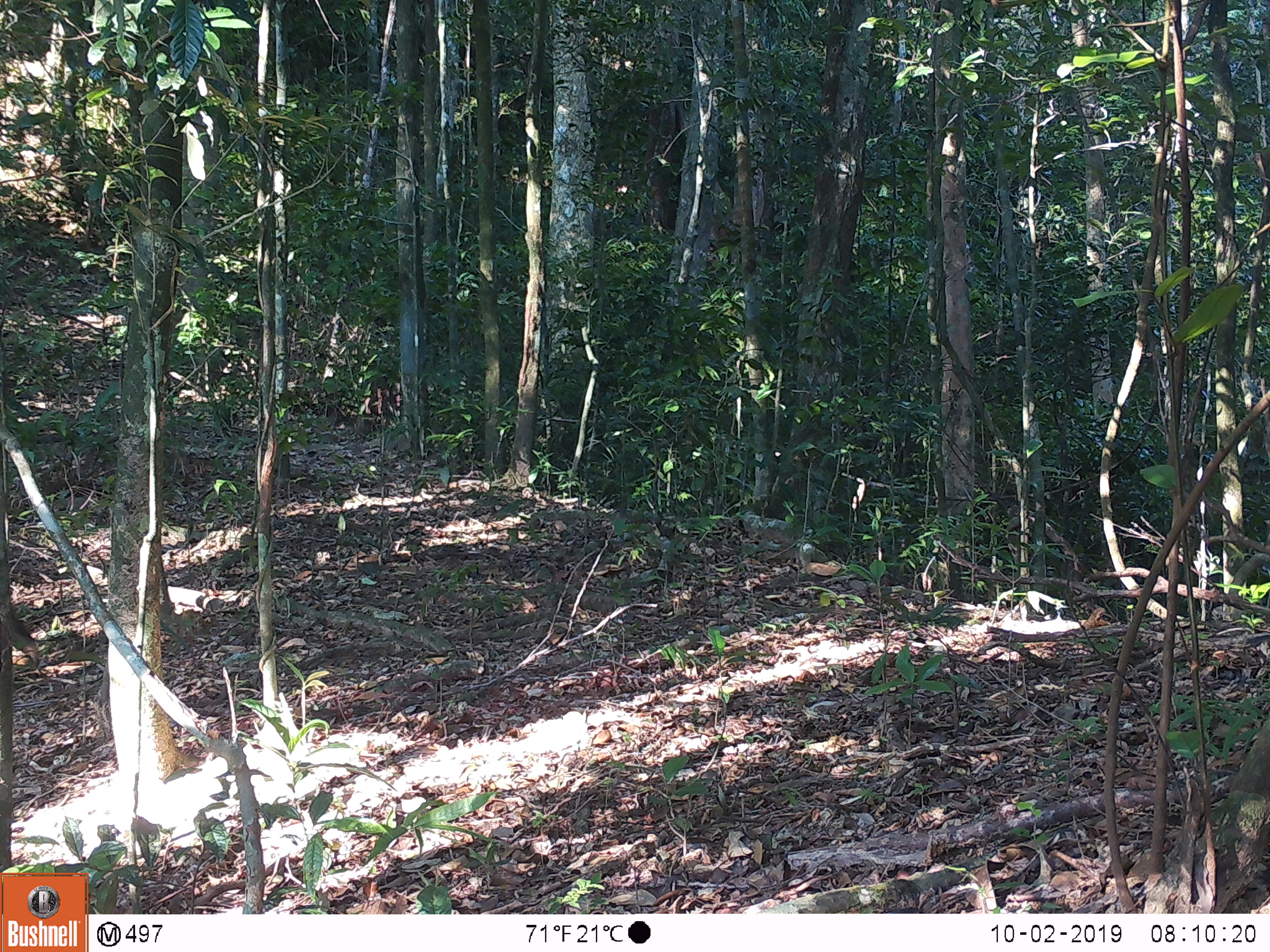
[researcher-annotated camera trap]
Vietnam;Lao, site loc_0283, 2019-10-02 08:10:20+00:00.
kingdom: Animalia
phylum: Chordata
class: Mammalia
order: Primates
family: Cercopithecidae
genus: Macaca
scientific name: Macaca arctoides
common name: stump-tailed macaque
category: stump tailed macaque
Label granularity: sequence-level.